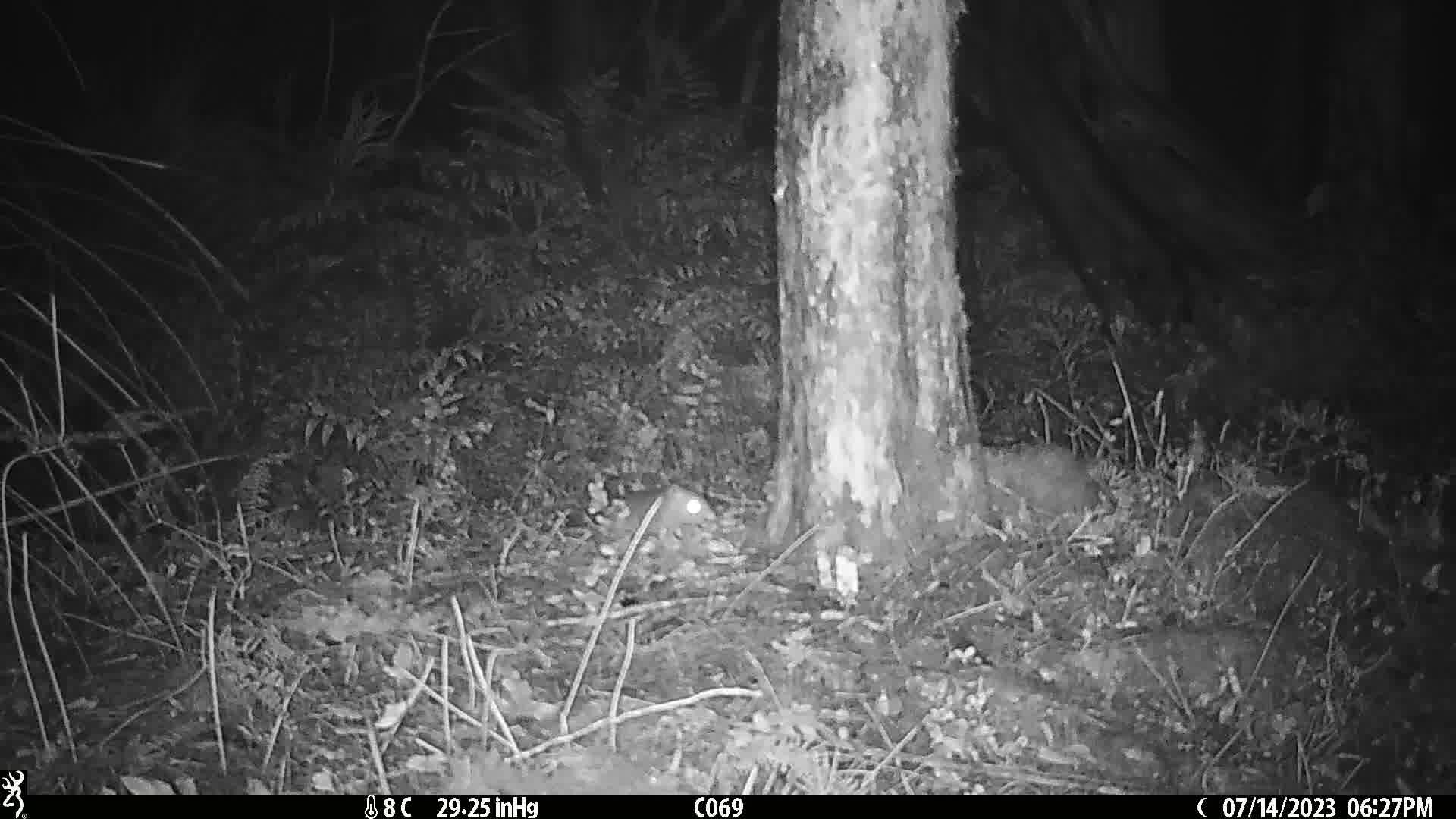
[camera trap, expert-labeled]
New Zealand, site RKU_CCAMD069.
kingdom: Animalia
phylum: Chordata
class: Mammalia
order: Rodentia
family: Muridae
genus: Rattus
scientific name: Rattus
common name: rat